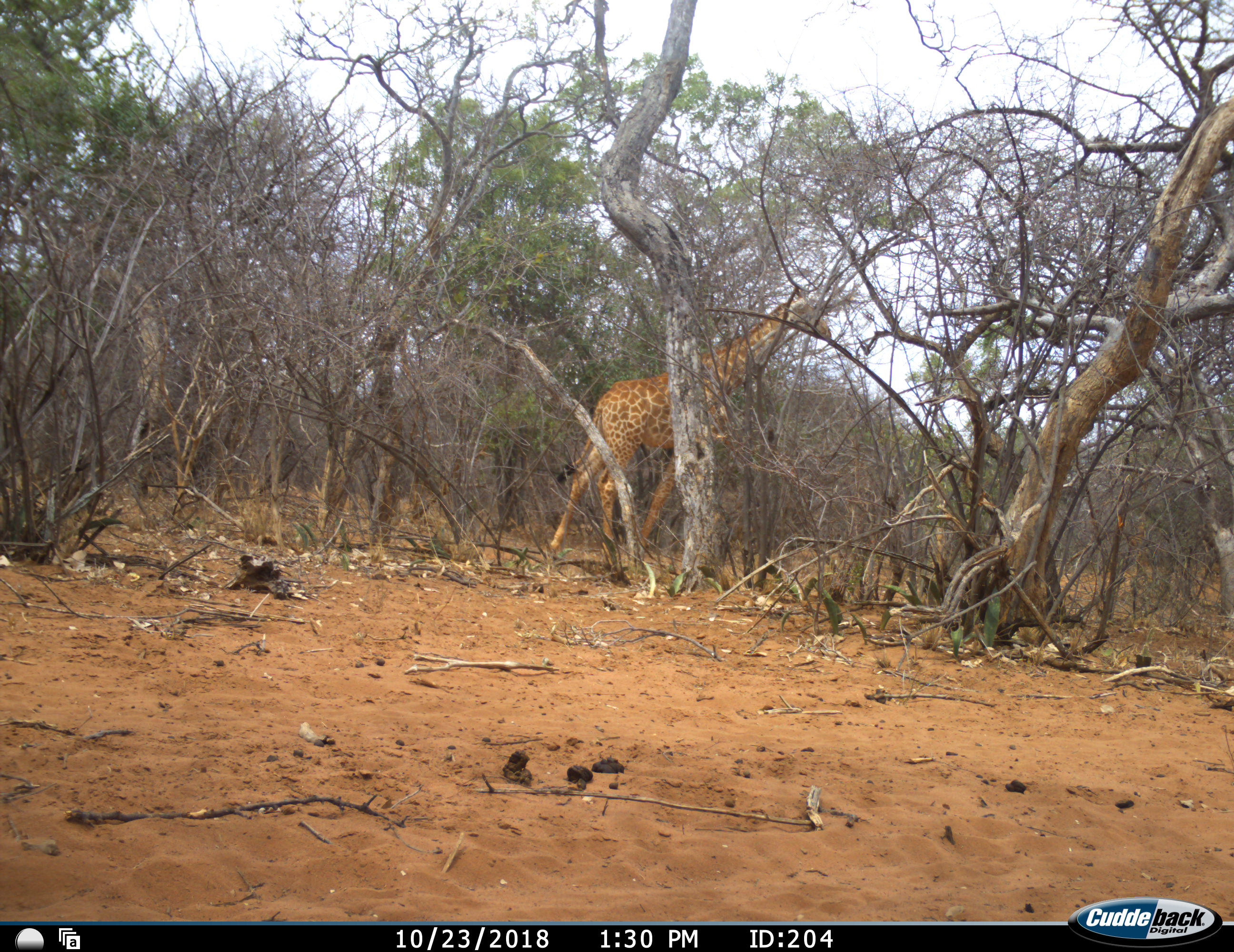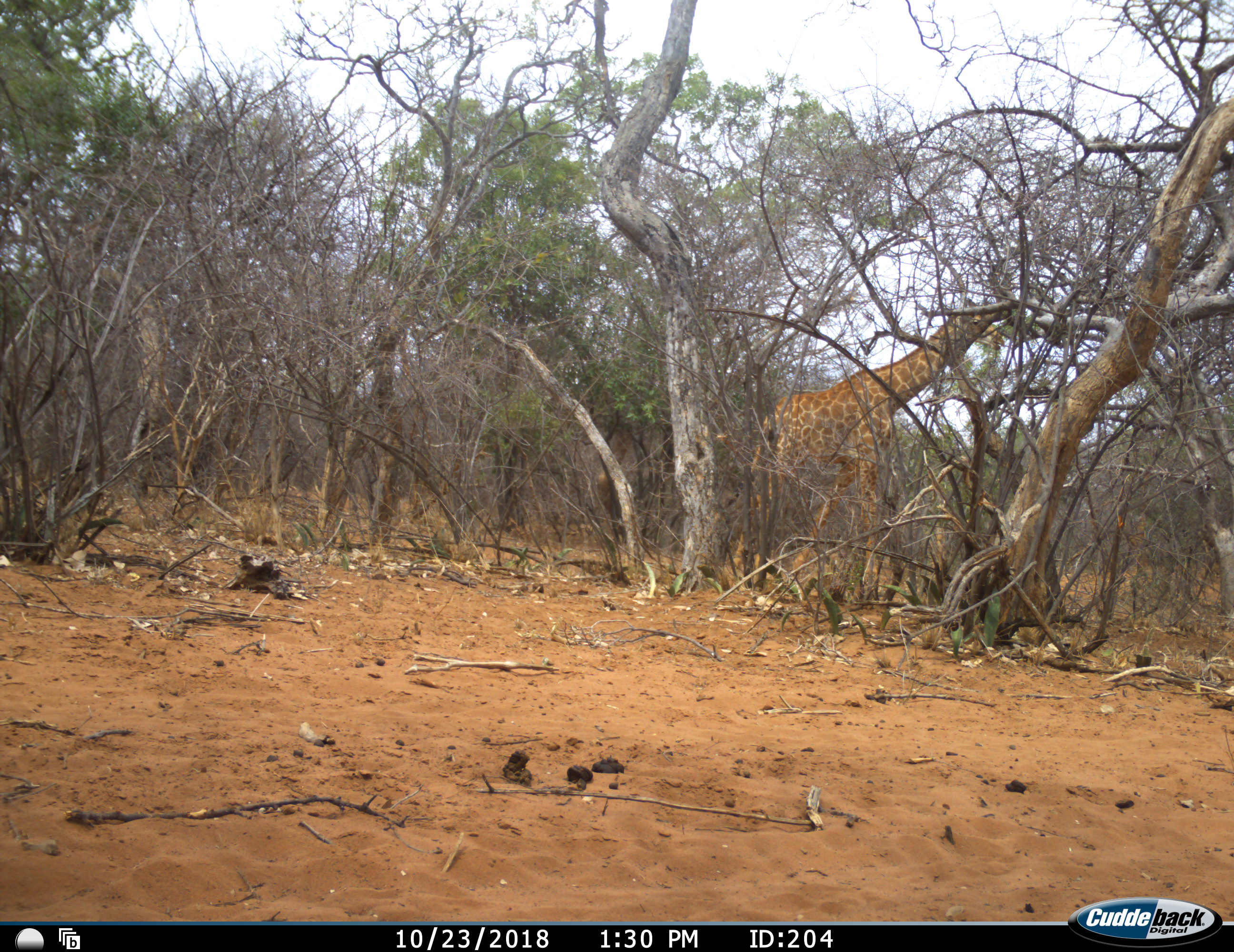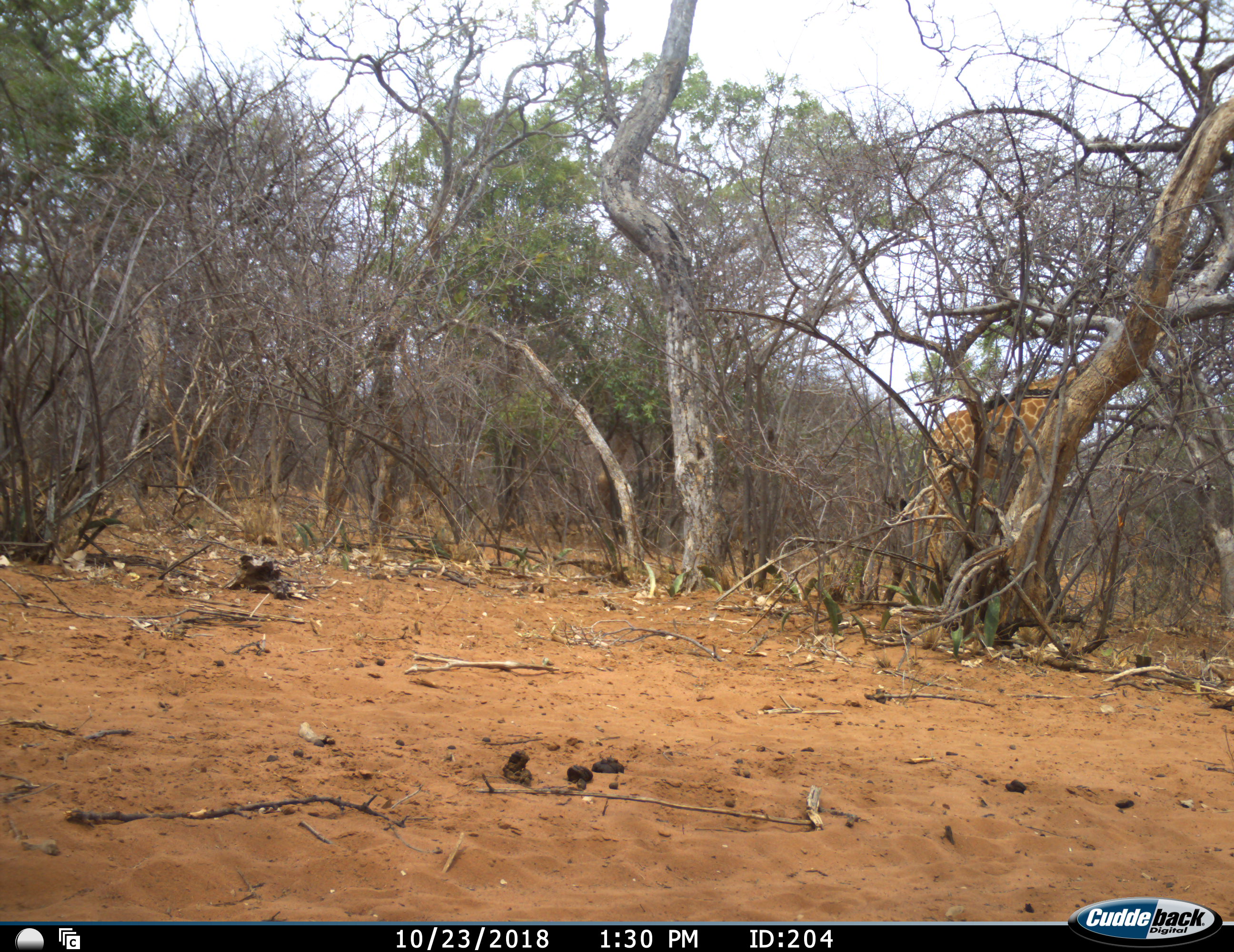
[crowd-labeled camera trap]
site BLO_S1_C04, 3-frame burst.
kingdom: Animalia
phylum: Chordata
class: Mammalia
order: Artiodactyla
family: Giraffidae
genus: Giraffa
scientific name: Giraffa camelopardalis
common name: giraffe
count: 1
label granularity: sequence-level